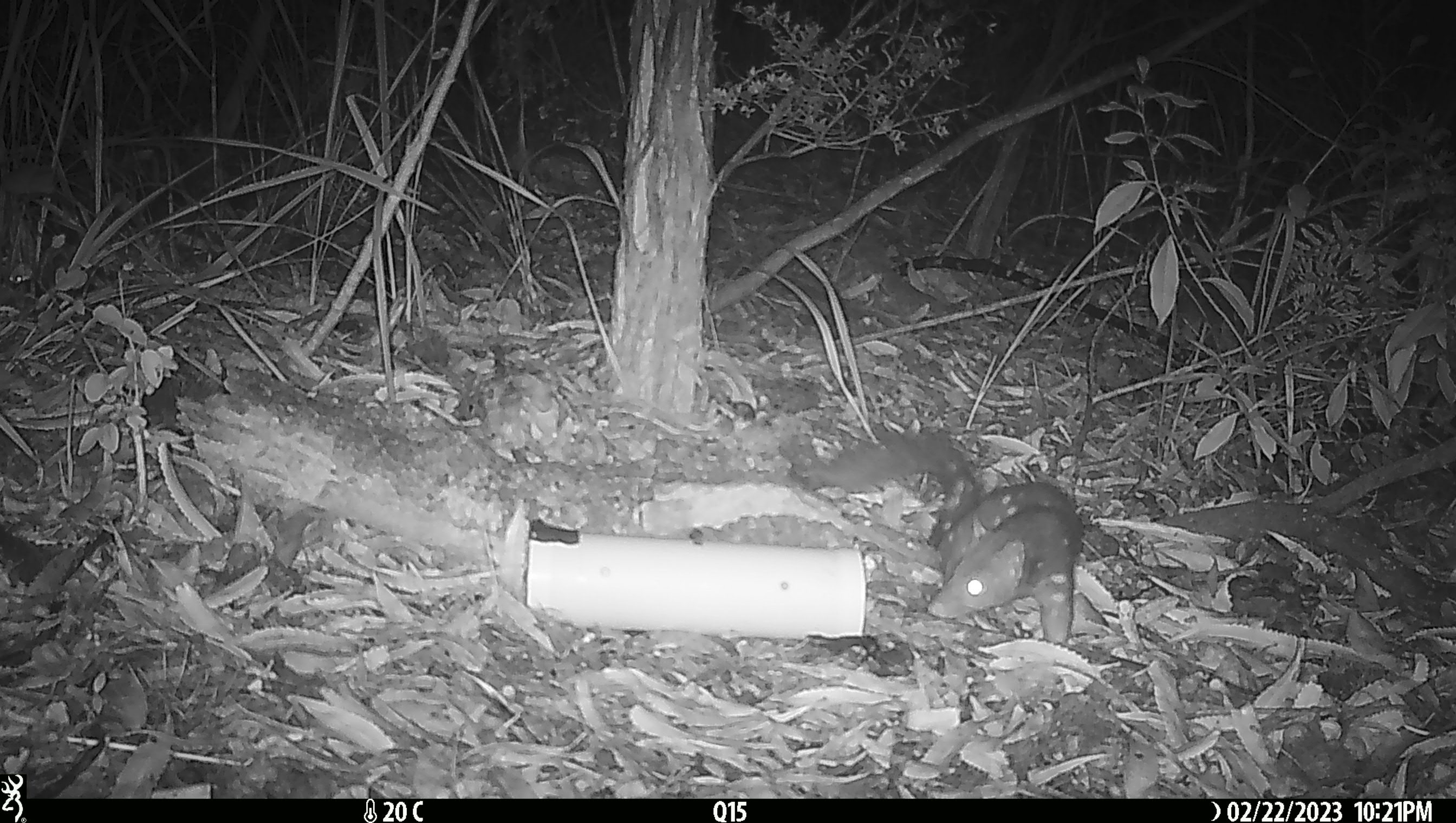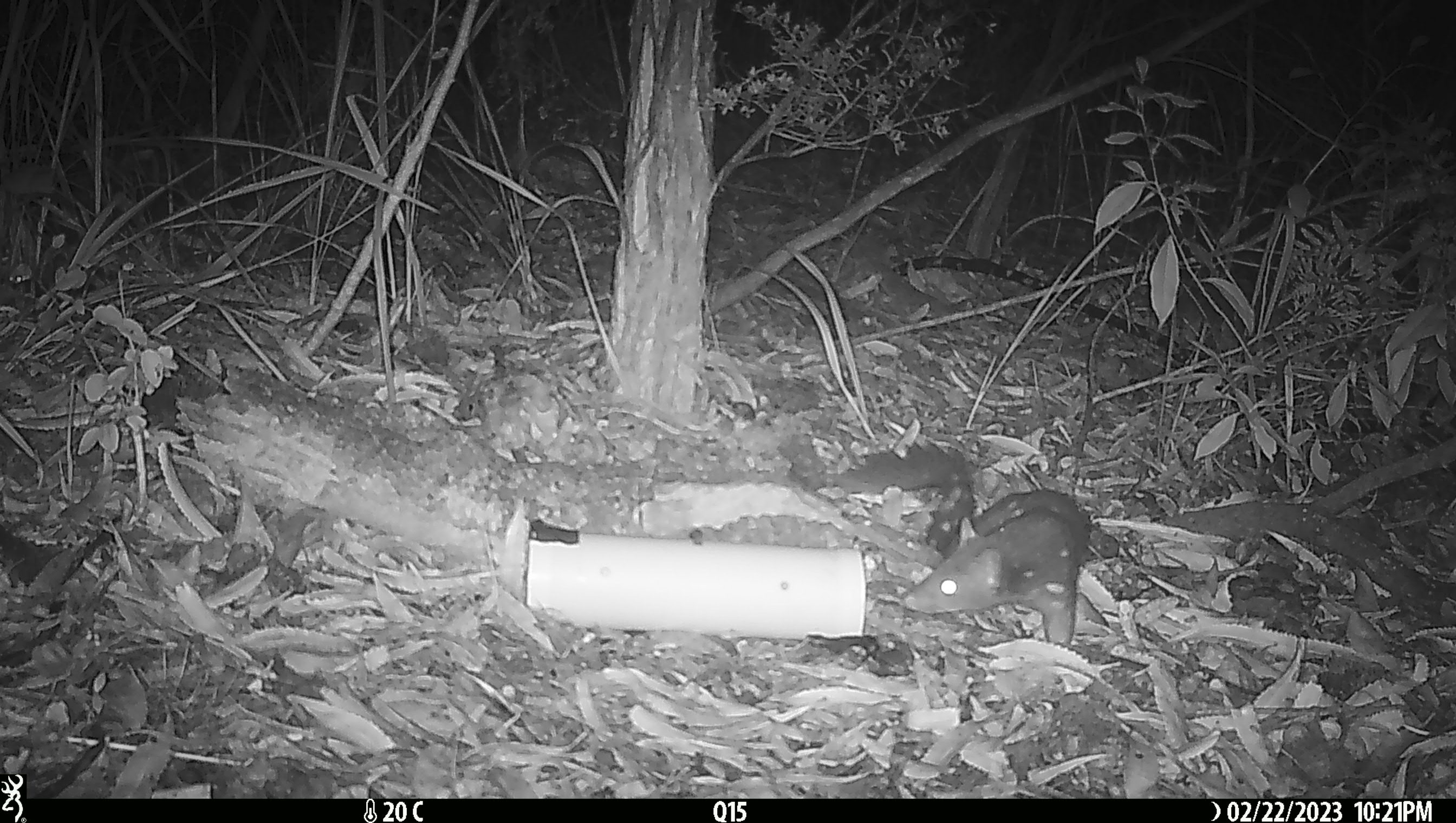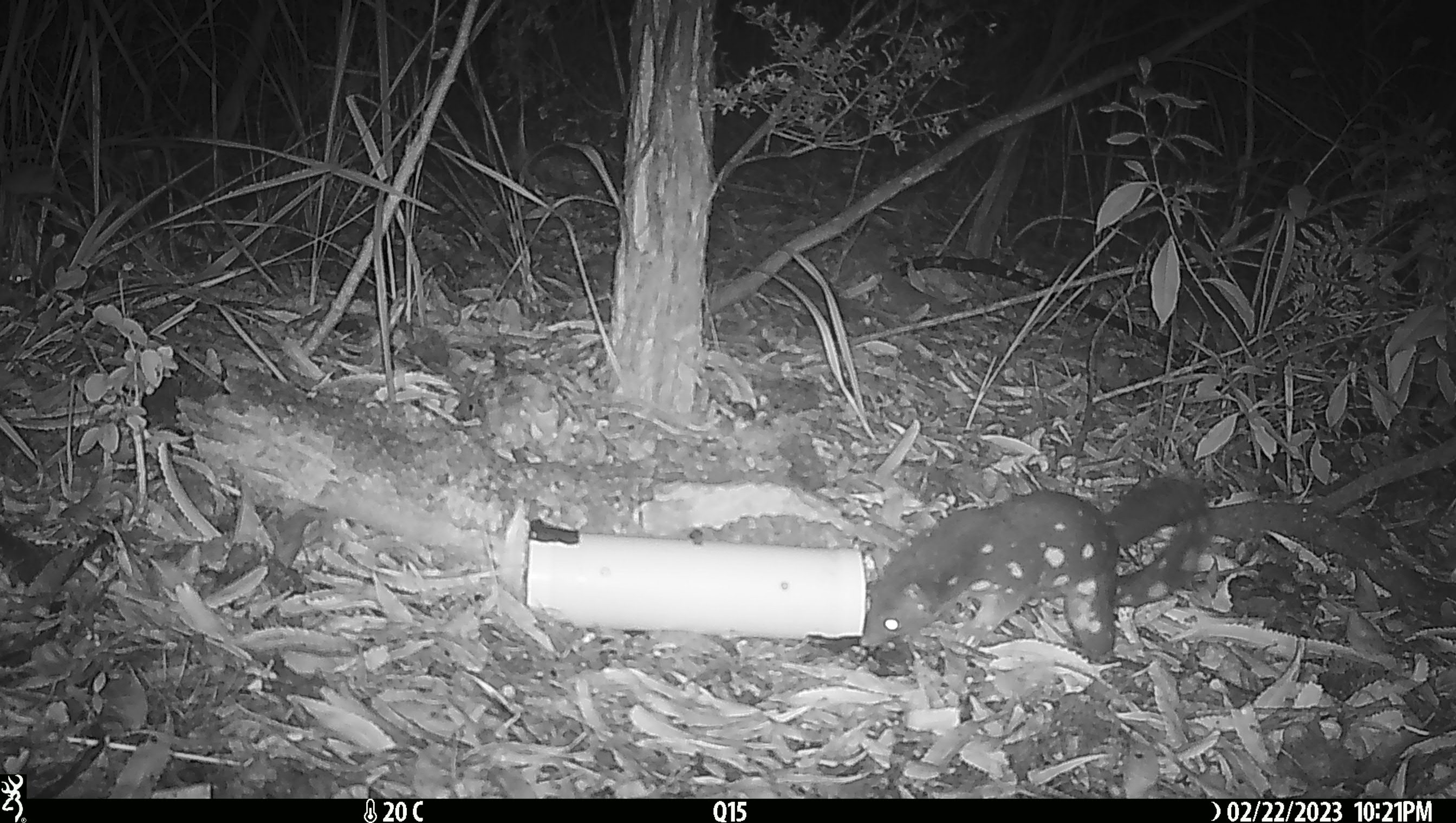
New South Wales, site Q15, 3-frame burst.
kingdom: Animalia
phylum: Chordata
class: Mammalia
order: Dasyuromorphia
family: Dasyuridae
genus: Dasyurus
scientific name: Dasyurus maculatus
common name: spotted-tailed quoll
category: quoll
Quoll (spotted-tailed quoll) (Dasyurus maculatus).